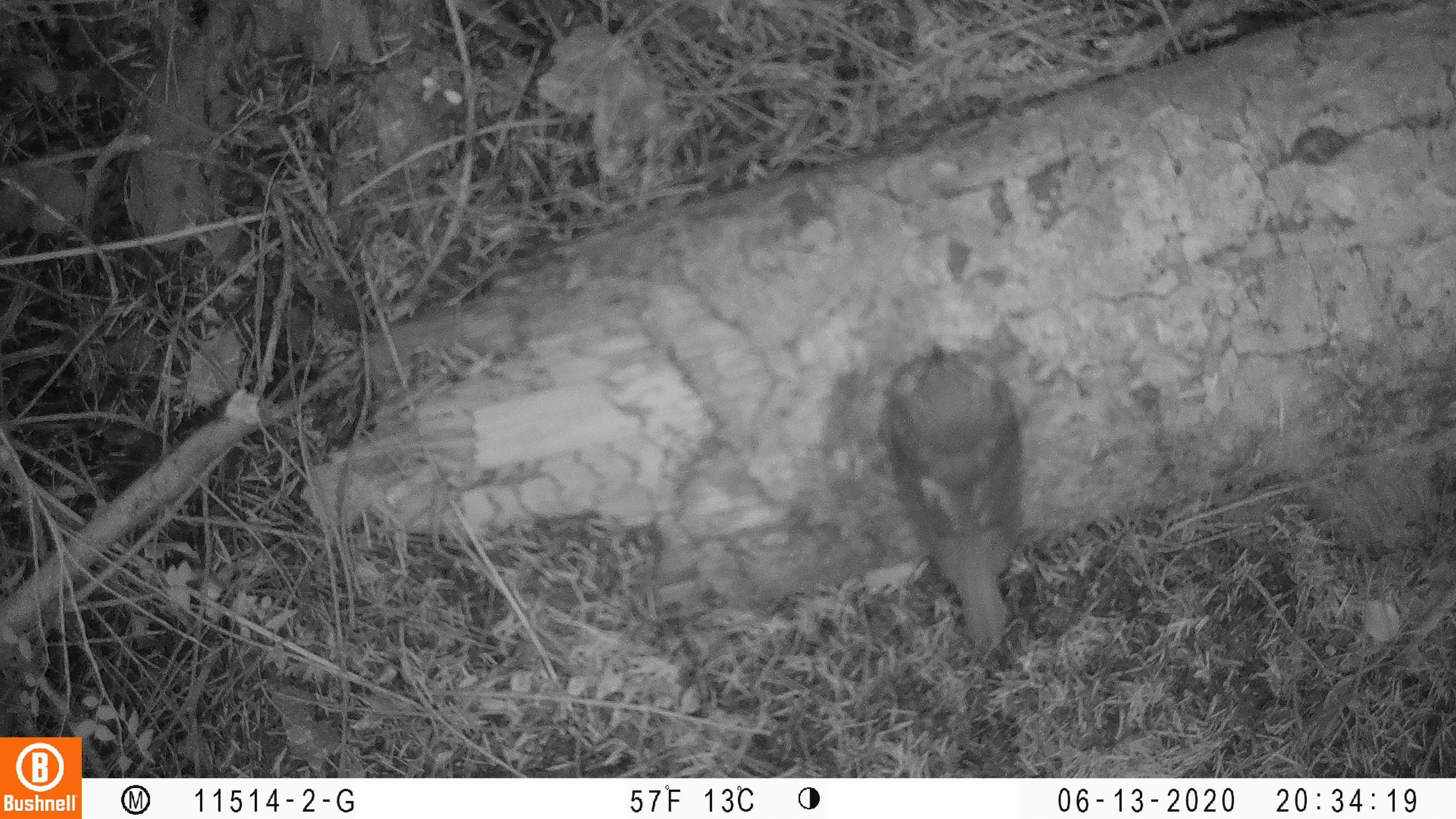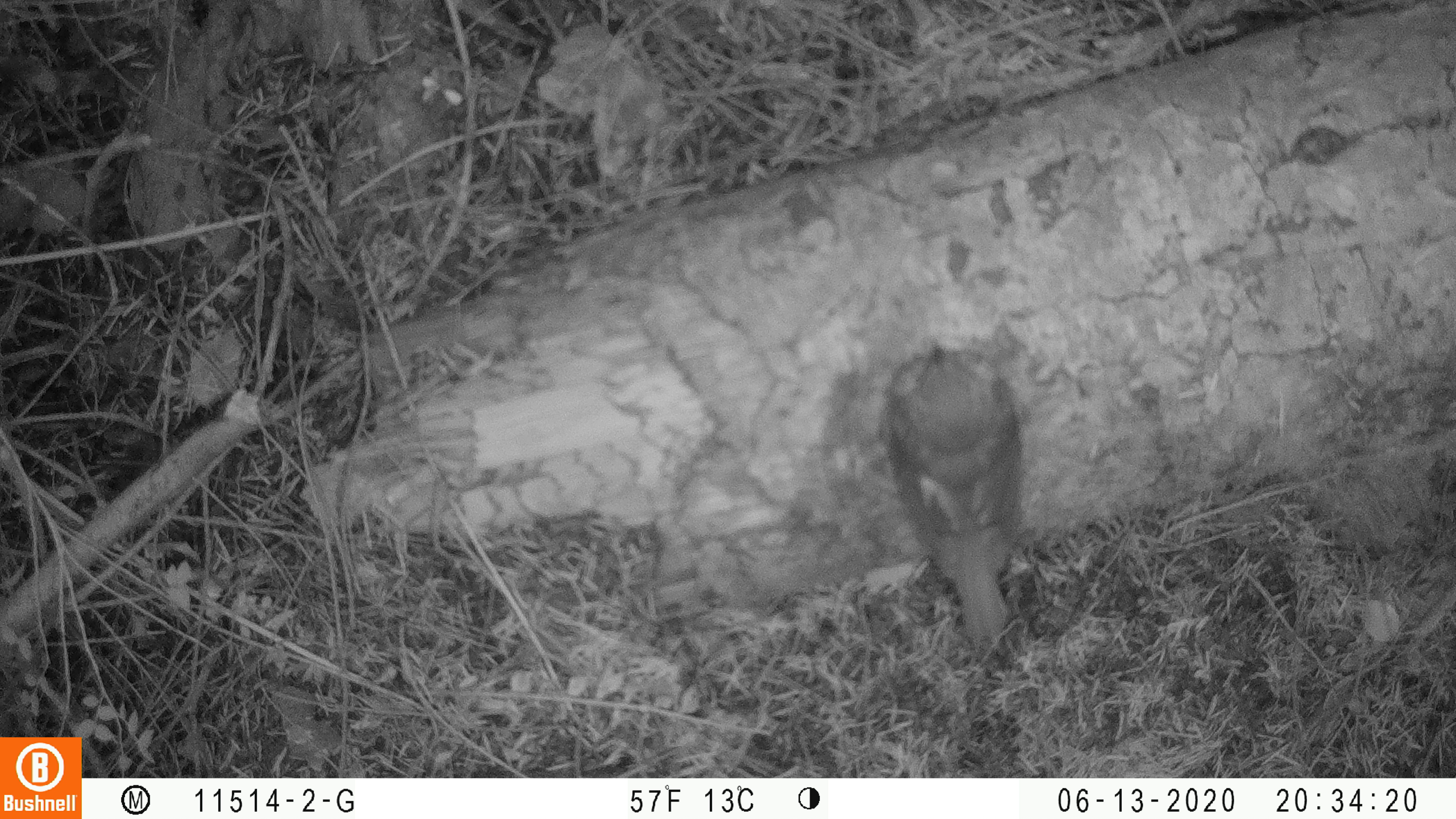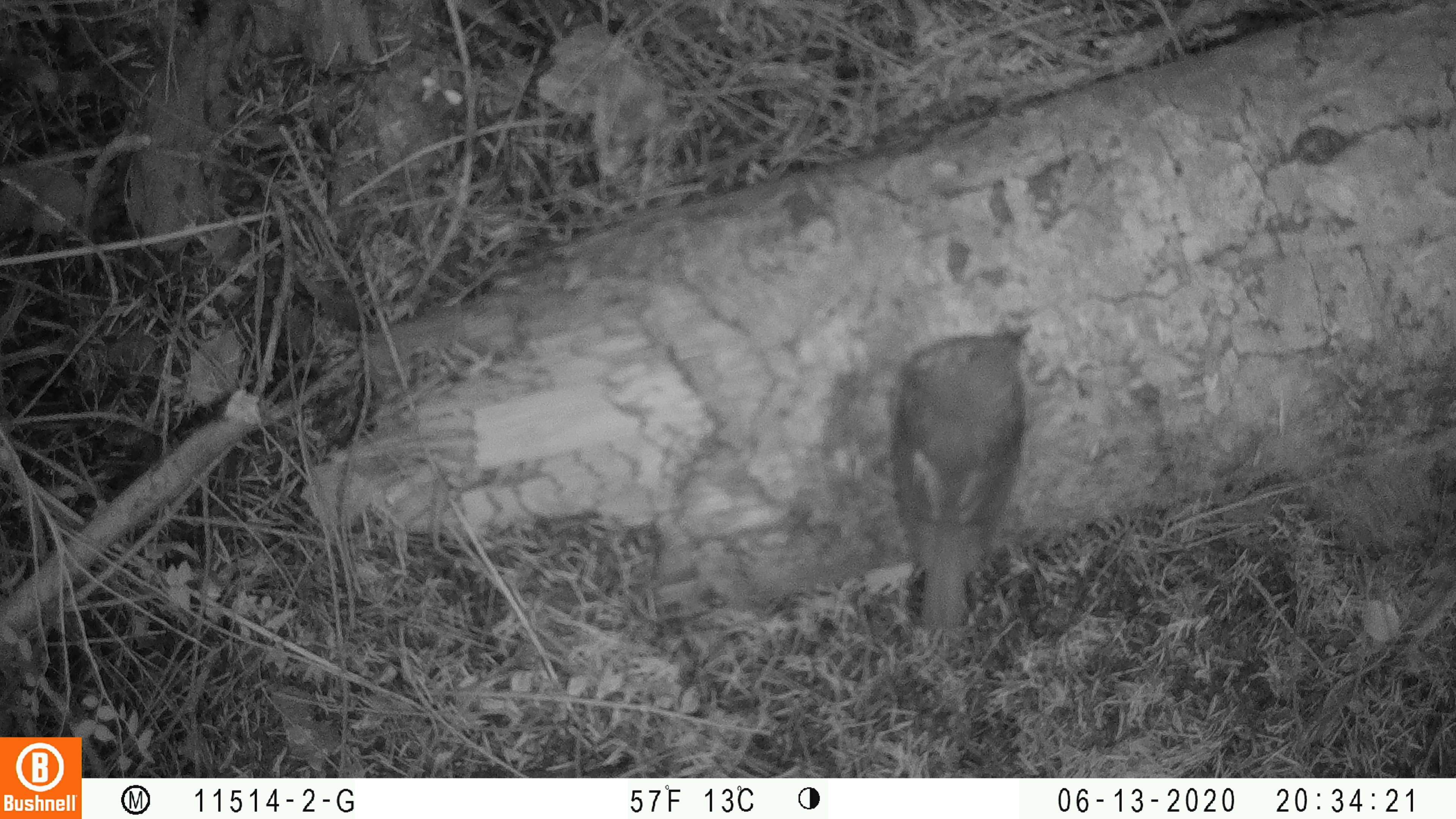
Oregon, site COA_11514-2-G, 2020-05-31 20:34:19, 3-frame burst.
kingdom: Animalia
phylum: Chordata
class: Aves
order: Passeriformes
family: Turdidae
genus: Catharus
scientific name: Catharus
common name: brown thrushes and nightingale-thrushes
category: catharus species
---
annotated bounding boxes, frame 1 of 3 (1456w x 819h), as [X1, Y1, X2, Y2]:
catharus species: [876, 335, 1036, 663]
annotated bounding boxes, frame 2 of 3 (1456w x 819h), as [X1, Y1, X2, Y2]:
catharus species: [869, 330, 1048, 660]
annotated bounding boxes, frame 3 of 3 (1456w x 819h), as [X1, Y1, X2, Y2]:
catharus species: [884, 313, 1052, 638]